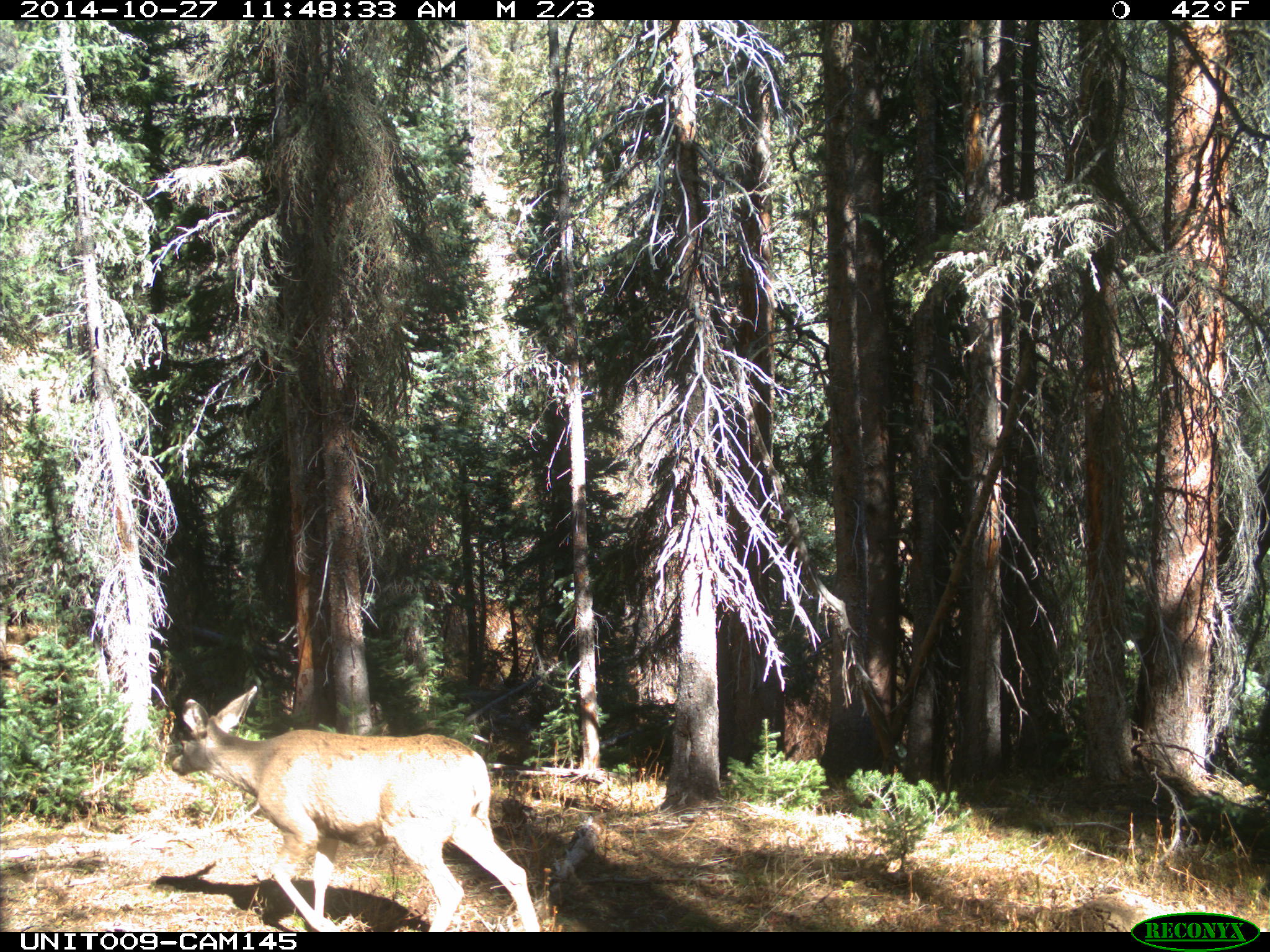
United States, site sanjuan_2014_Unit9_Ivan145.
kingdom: Animalia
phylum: Chordata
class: Mammalia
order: Artiodactyla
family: Cervidae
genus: Odocoileus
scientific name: Odocoileus hemionus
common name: mule deer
Odocoileus hemionus (mule deer).